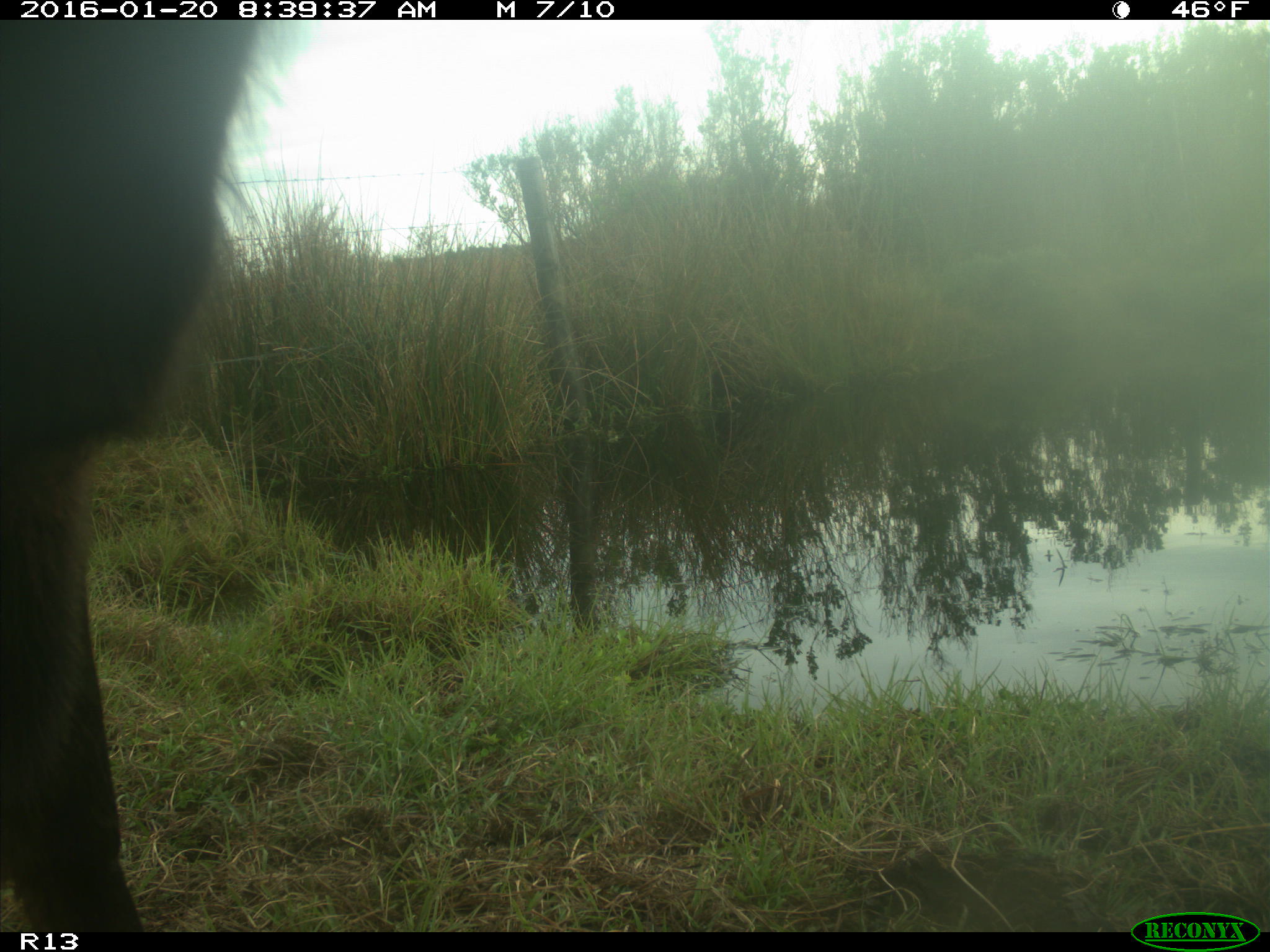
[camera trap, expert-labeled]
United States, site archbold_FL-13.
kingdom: Animalia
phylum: Chordata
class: Mammalia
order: Artiodactyla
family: Bovidae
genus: Bos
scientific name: Bos taurus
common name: domestic cow